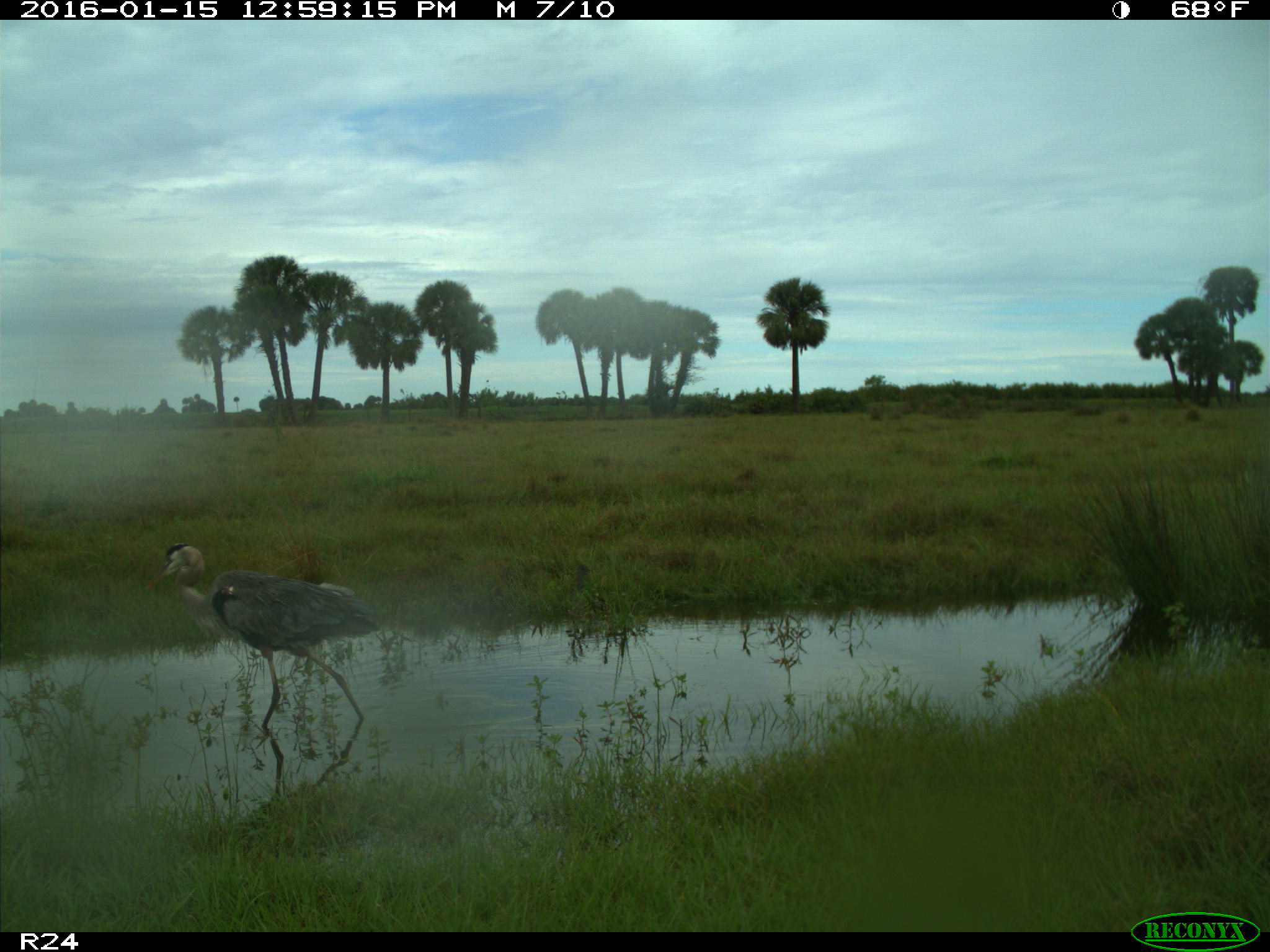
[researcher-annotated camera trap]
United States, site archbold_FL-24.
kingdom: Animalia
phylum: Chordata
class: Aves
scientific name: Aves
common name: birds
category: unidentified bird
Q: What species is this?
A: Unidentified bird (birds) (Aves).